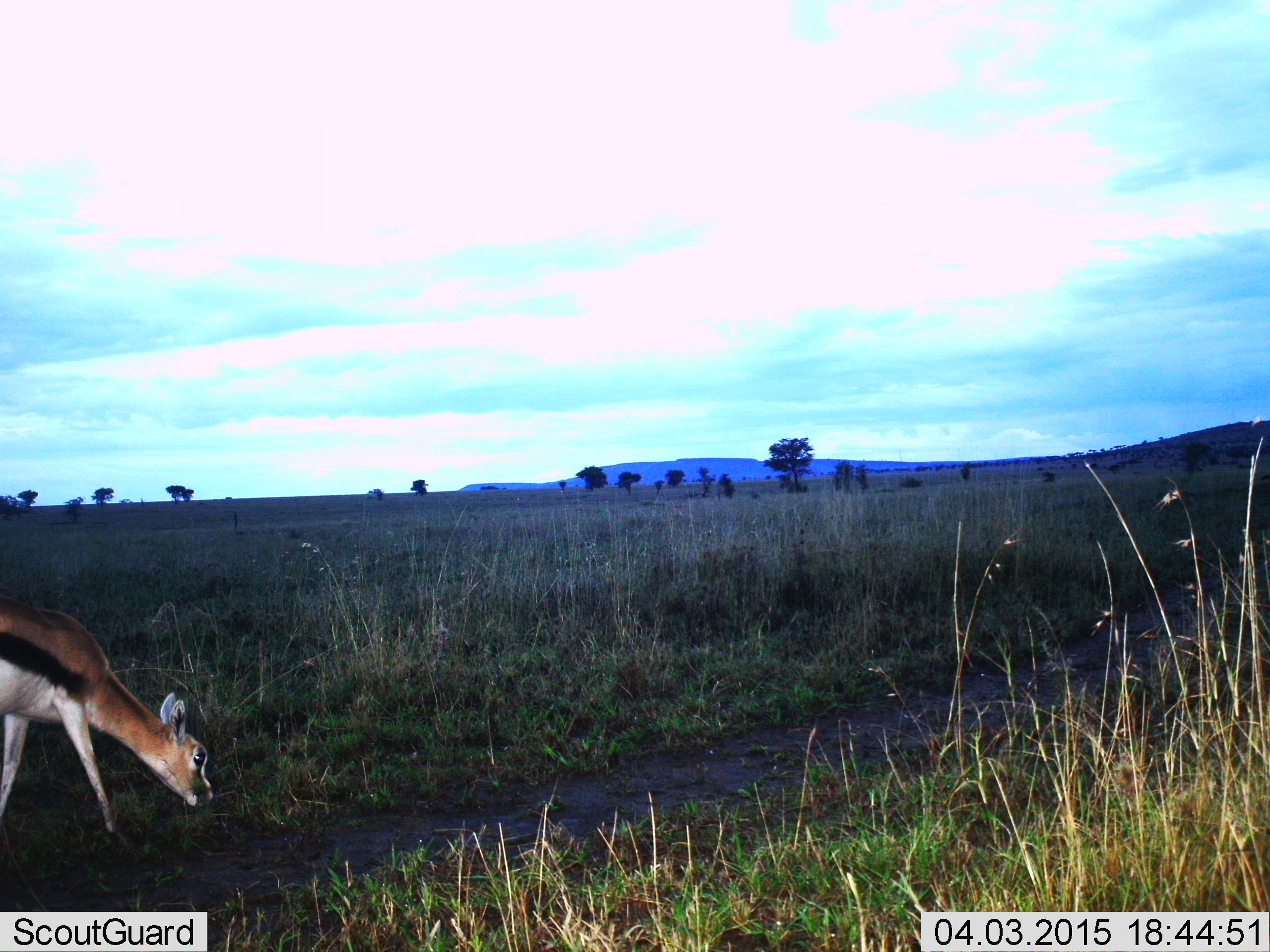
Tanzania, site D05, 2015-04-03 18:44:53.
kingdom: Animalia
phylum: Chordata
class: Mammalia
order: Artiodactyla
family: Bovidae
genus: Eudorcas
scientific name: Eudorcas thomsonii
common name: thomson's gazelle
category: gazellethomsons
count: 1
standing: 0%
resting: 0%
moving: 0%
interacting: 0%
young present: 0%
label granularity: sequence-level